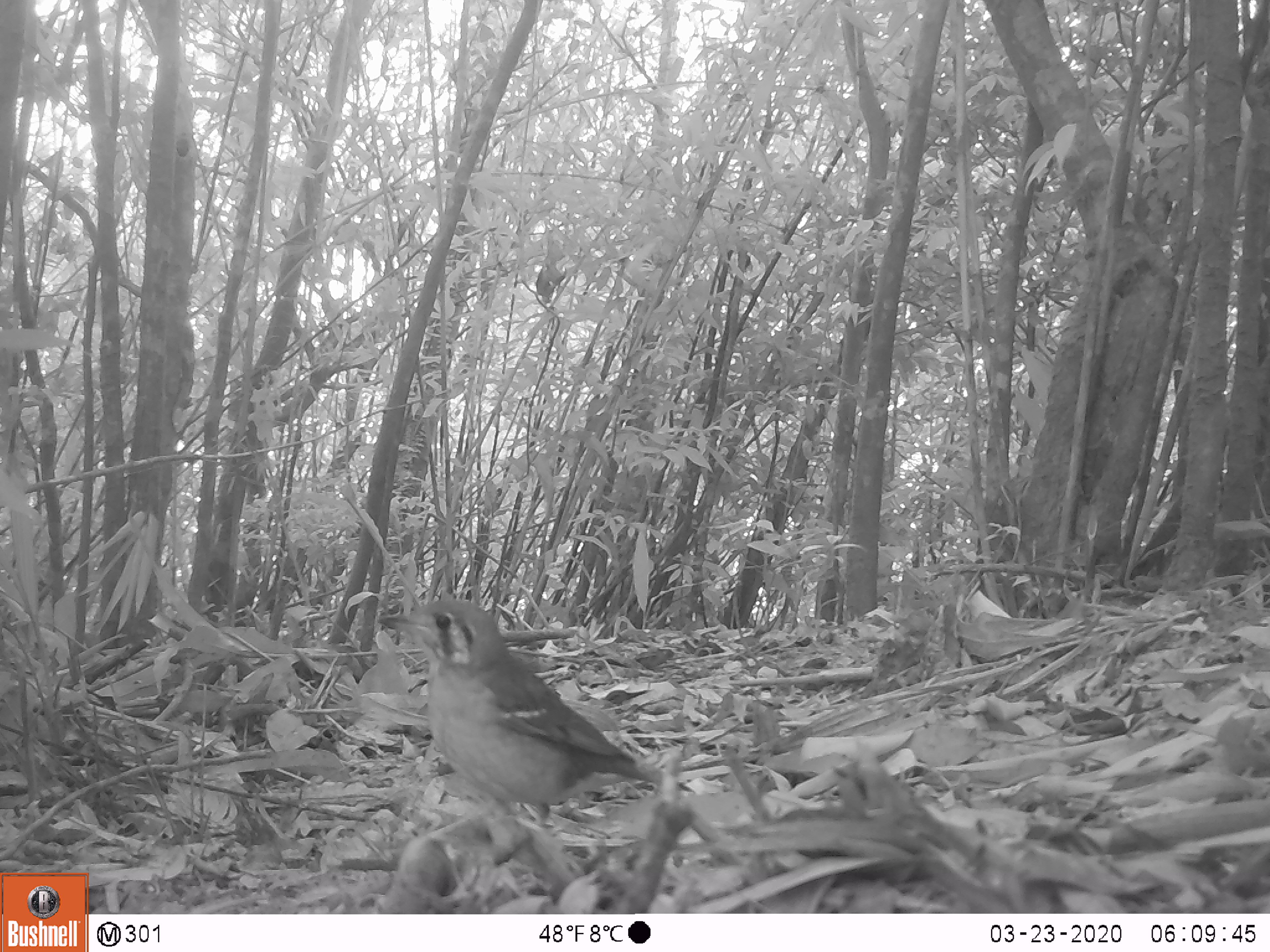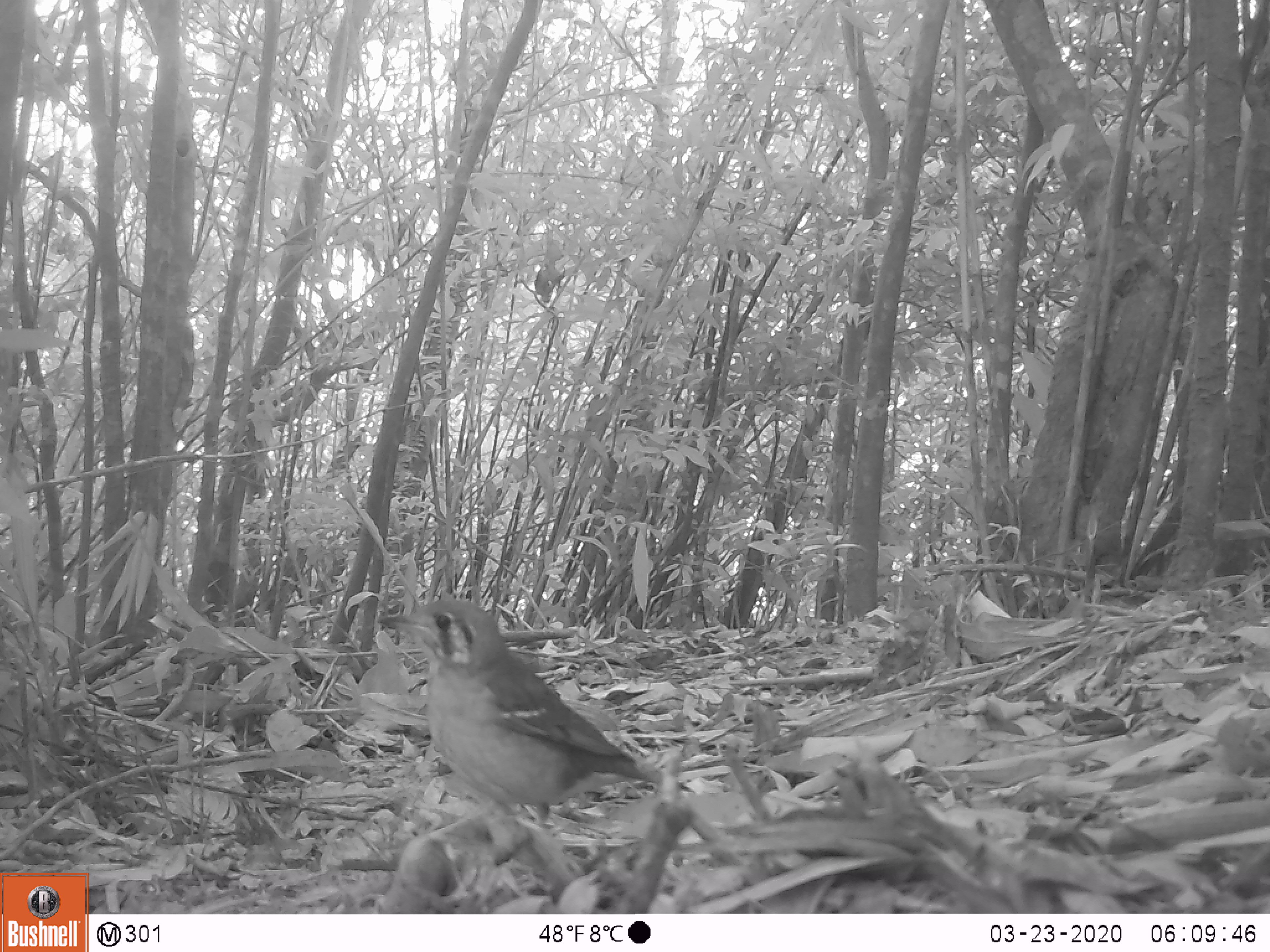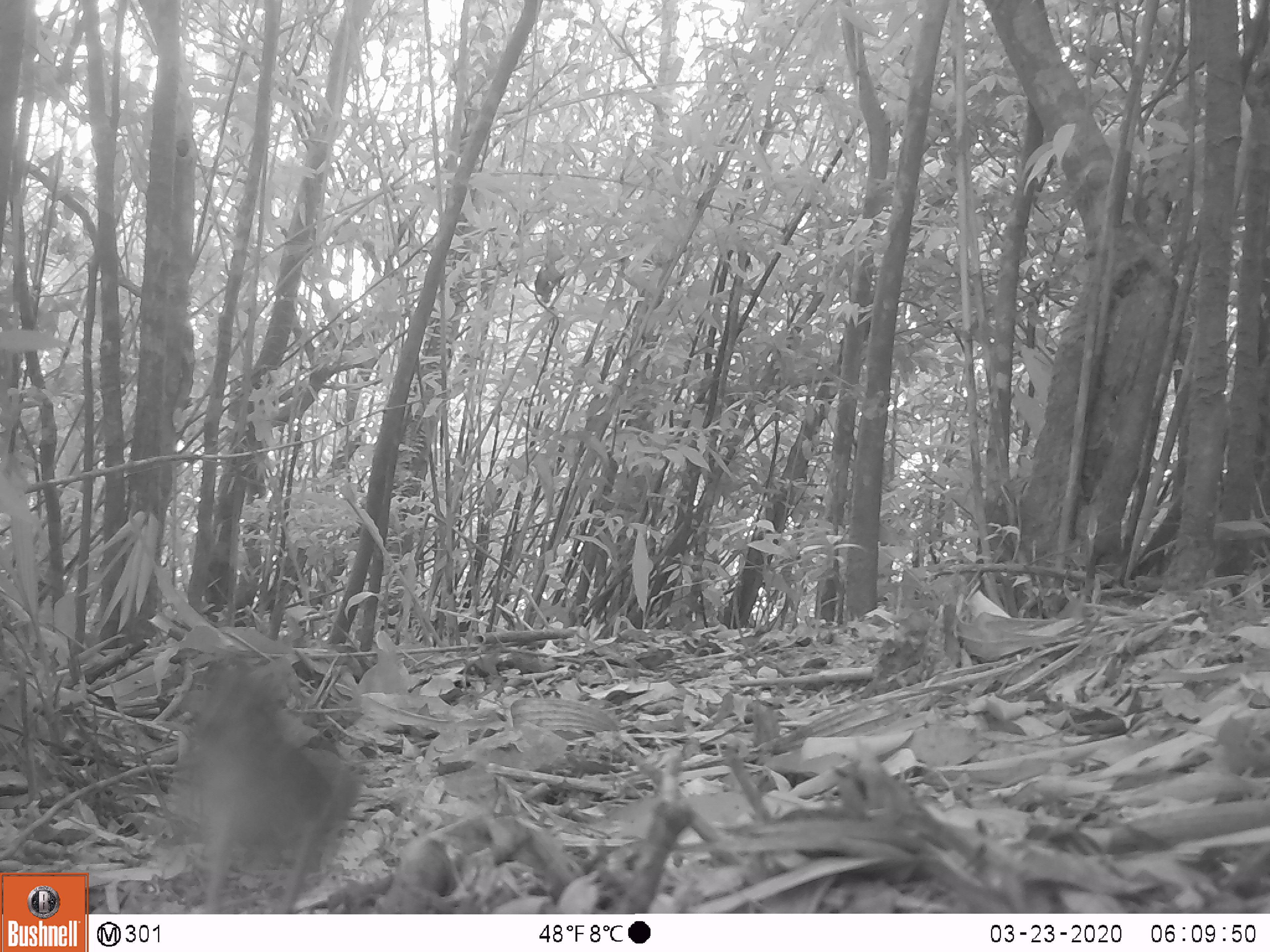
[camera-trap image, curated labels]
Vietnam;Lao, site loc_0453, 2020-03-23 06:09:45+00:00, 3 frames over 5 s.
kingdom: Animalia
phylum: Chordata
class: Aves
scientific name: Aves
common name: bird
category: unidentified bird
Unidentified bird (bird) (Aves). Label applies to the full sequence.